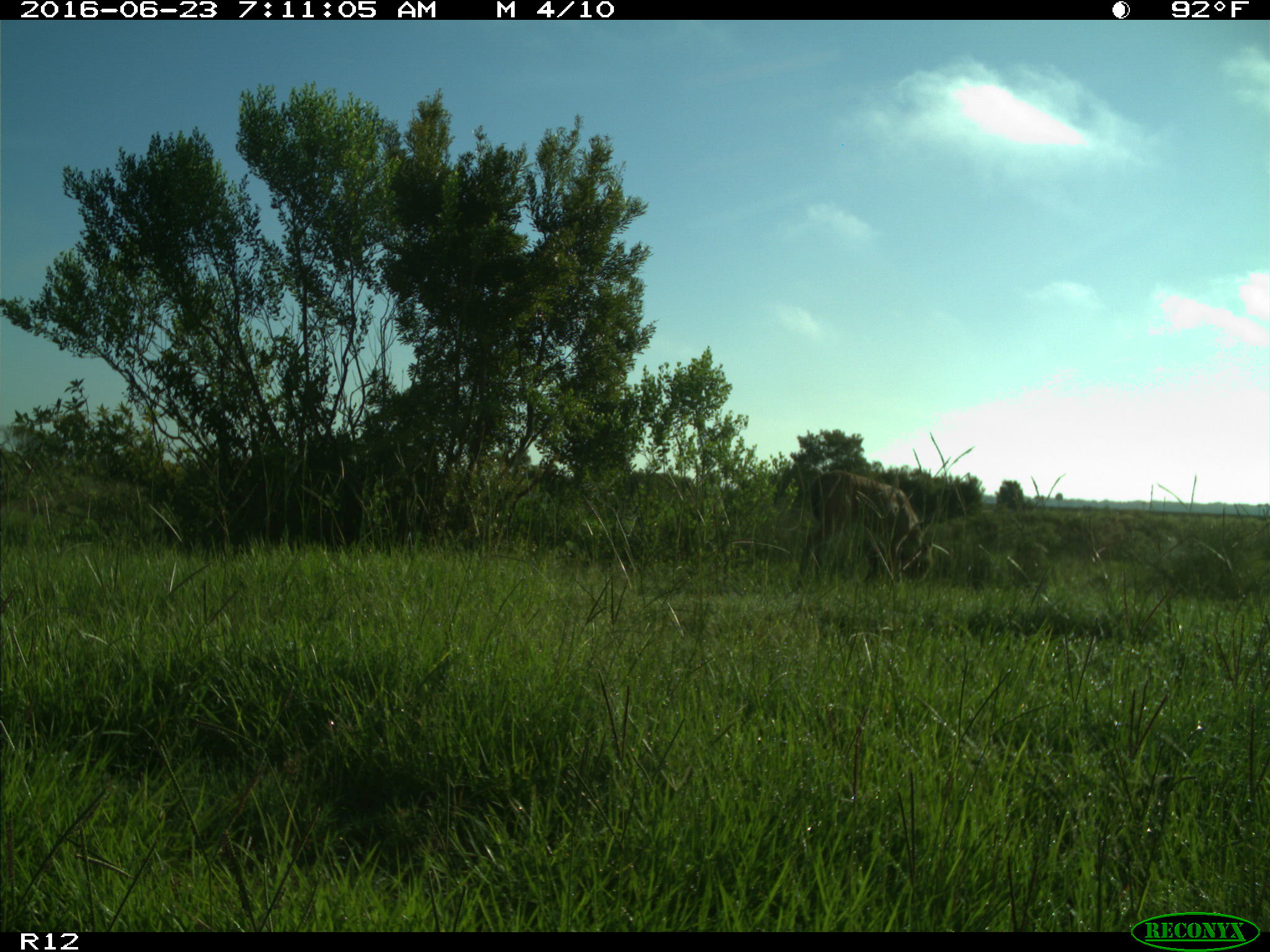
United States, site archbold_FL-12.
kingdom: Animalia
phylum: Chordata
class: Mammalia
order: Artiodactyla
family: Cervidae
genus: Odocoileus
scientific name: Odocoileus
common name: deer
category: unidentified deer